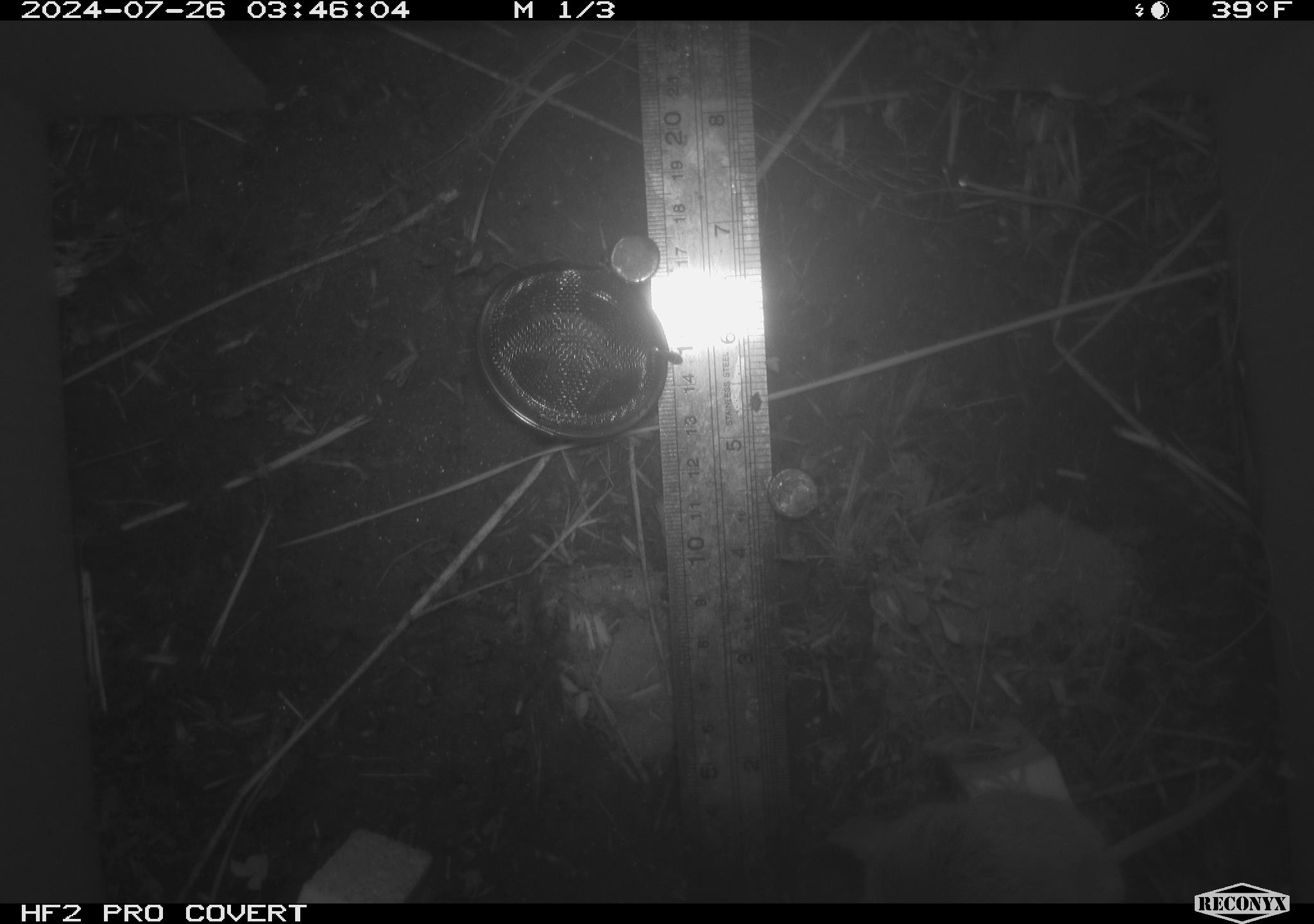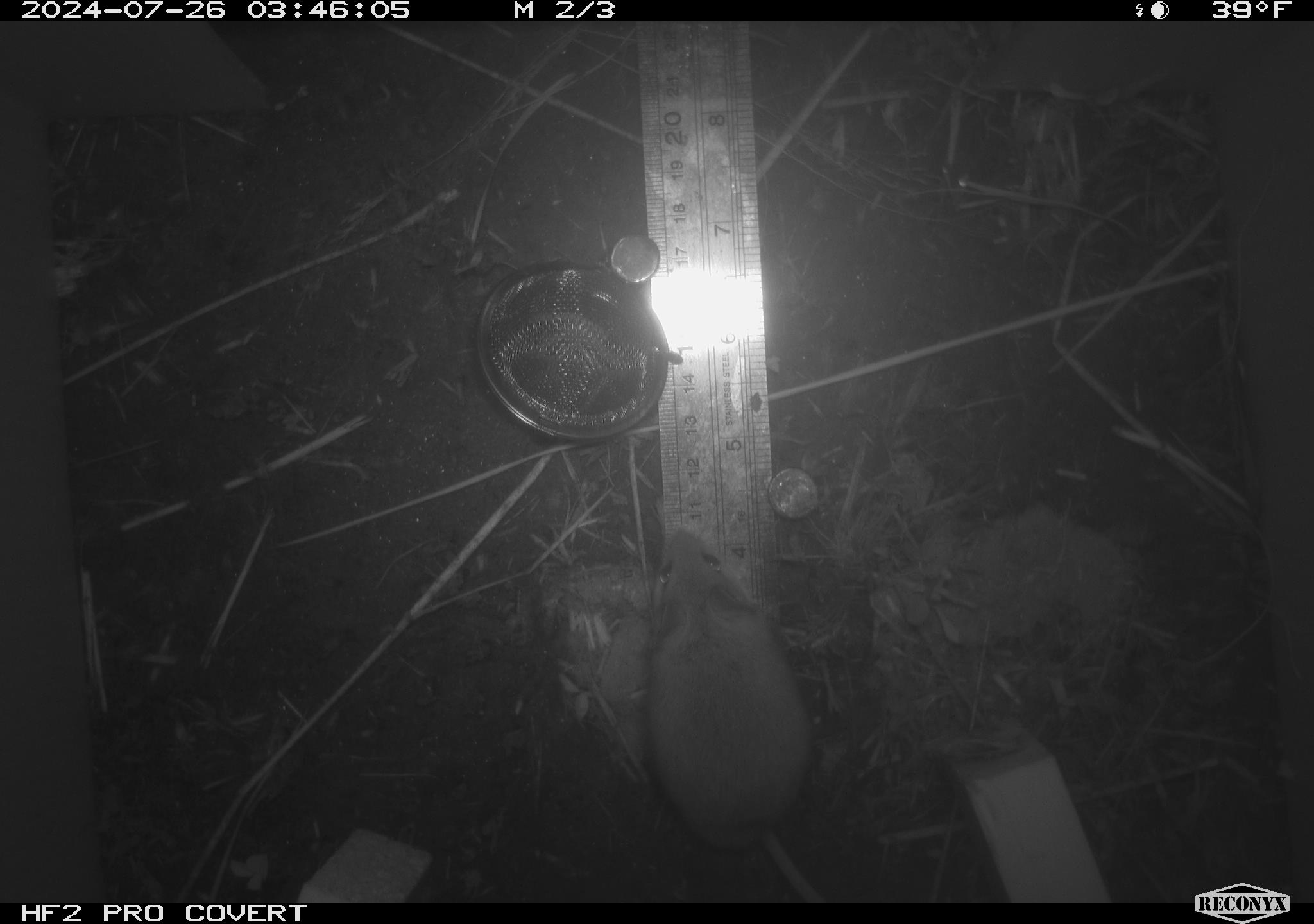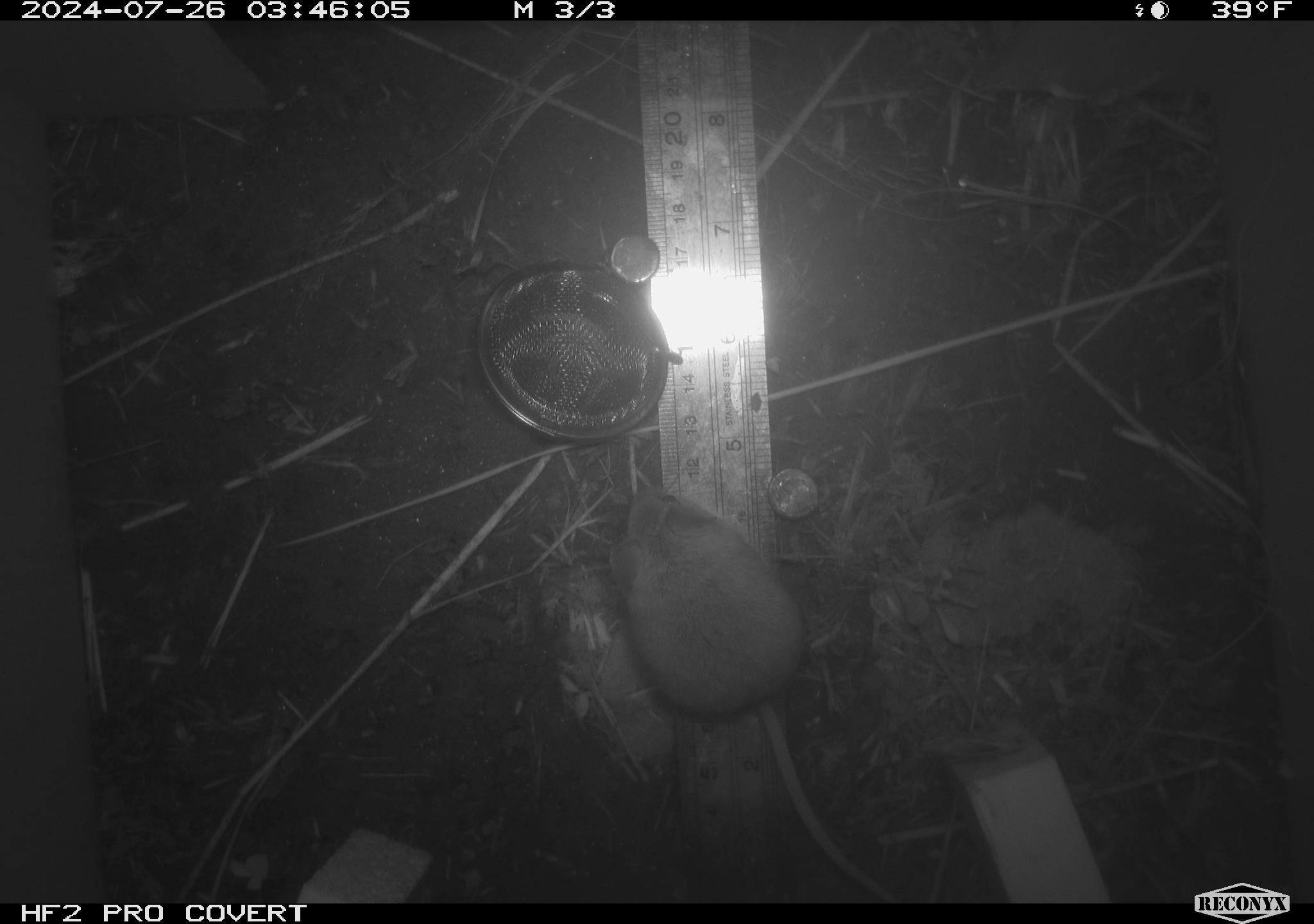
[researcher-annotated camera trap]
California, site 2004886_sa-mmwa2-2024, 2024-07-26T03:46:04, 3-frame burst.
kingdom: Animalia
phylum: Chordata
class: Mammalia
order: Rodentia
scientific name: Rodentia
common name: mouse species